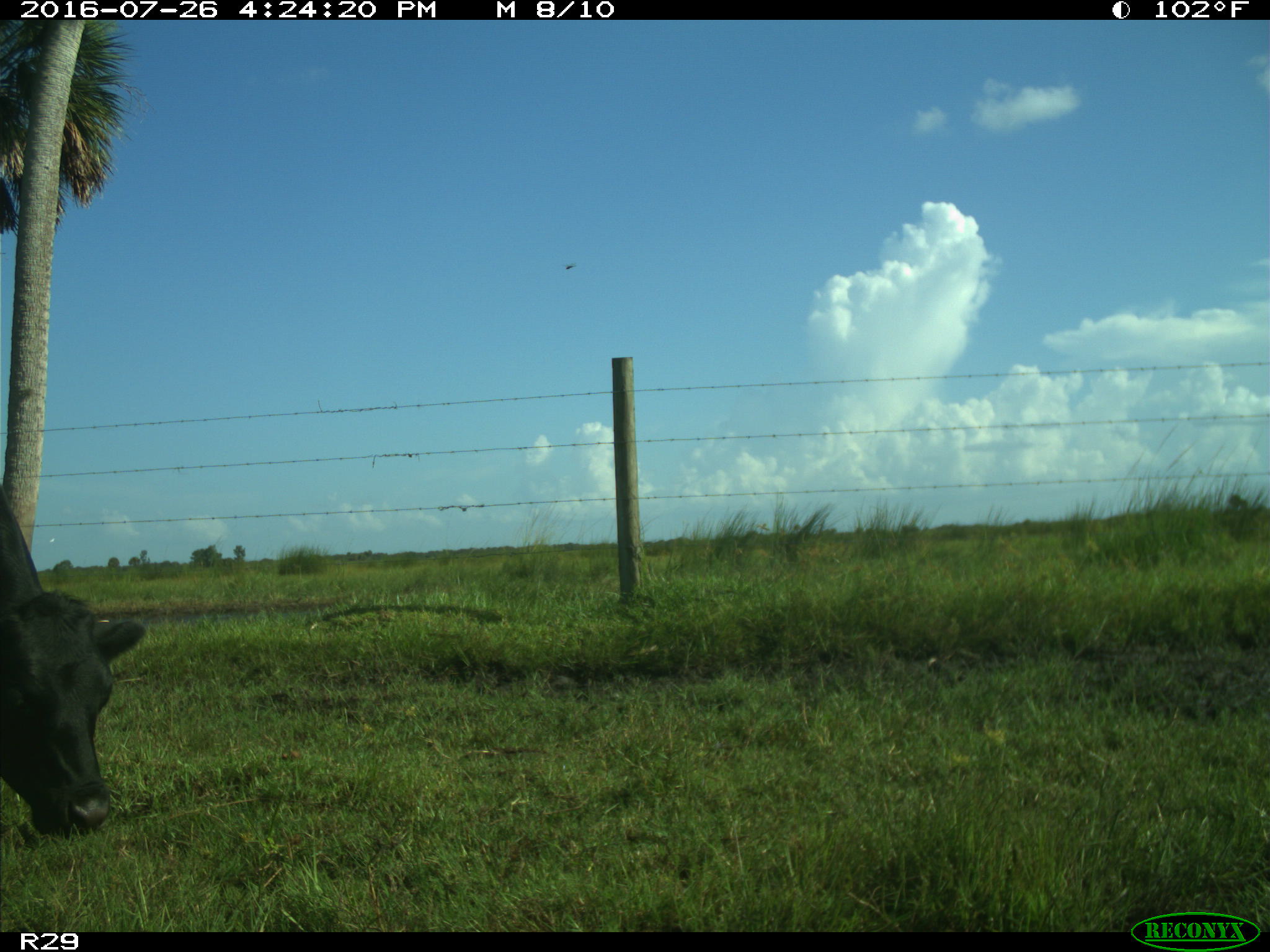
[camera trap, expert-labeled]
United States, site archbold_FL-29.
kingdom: Animalia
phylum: Chordata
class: Mammalia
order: Artiodactyla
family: Bovidae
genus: Bos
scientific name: Bos taurus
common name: domestic cow